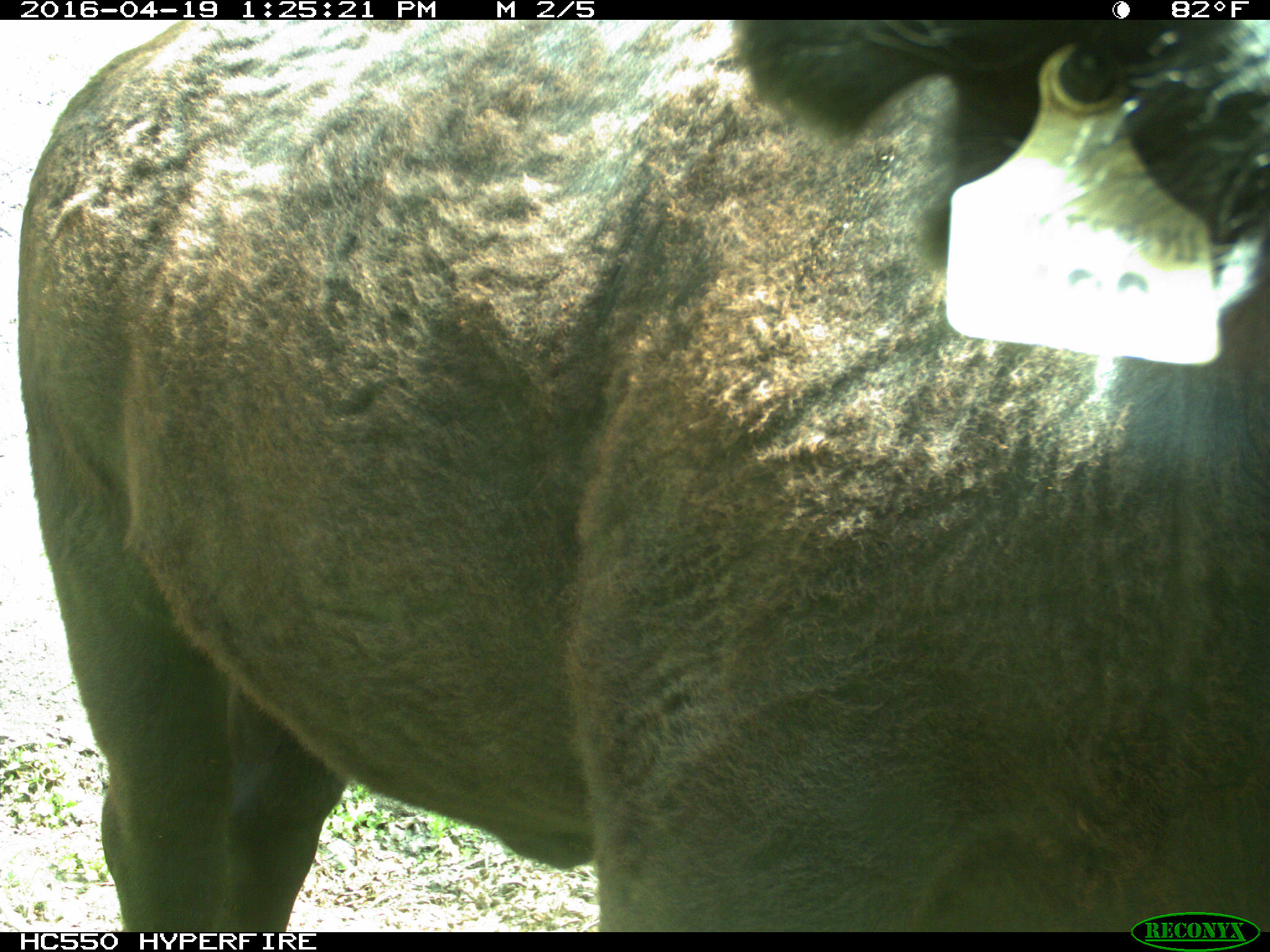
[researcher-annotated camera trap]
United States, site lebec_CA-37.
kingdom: Animalia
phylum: Chordata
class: Mammalia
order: Artiodactyla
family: Bovidae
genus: Bos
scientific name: Bos taurus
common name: domestic cow